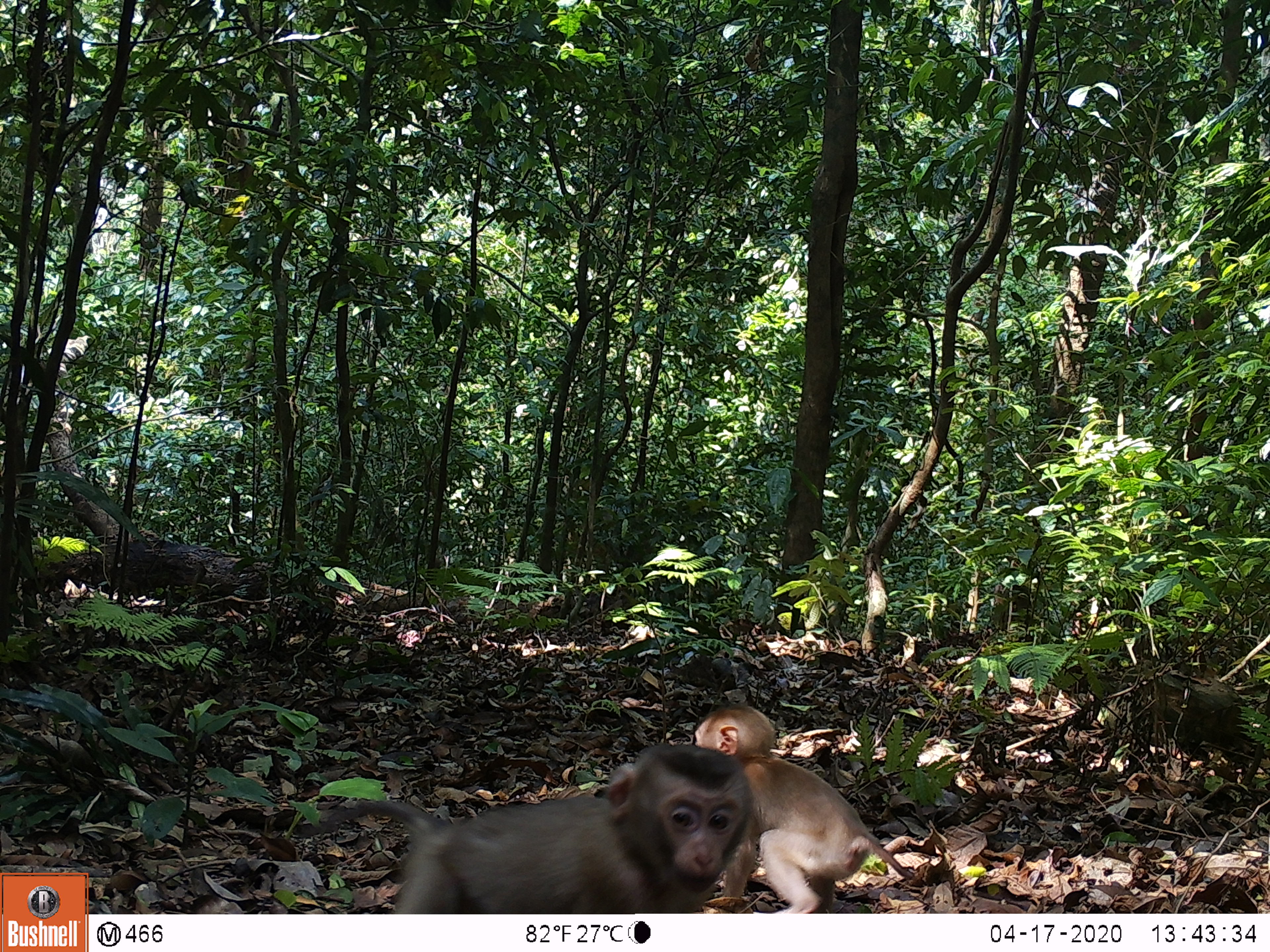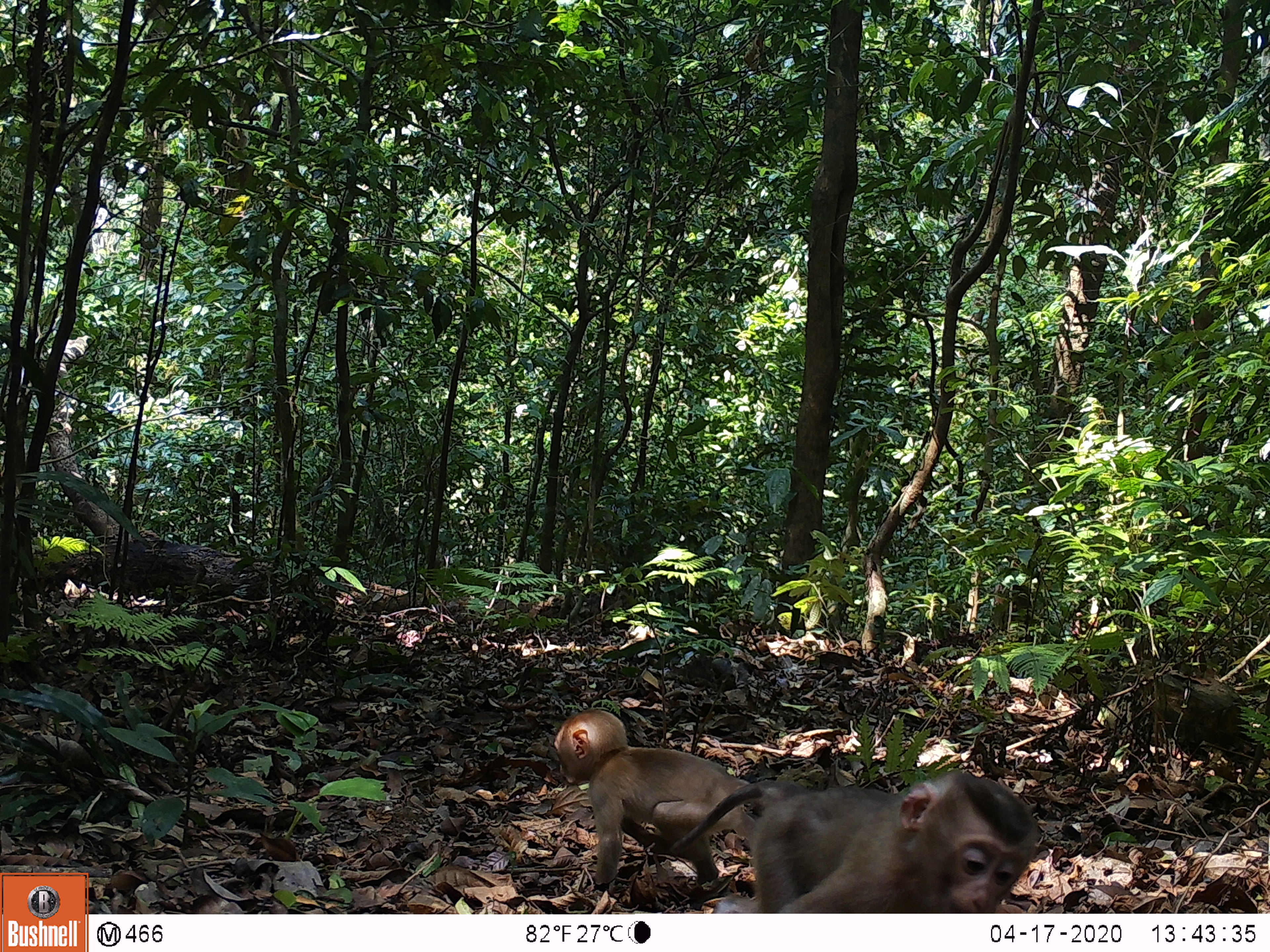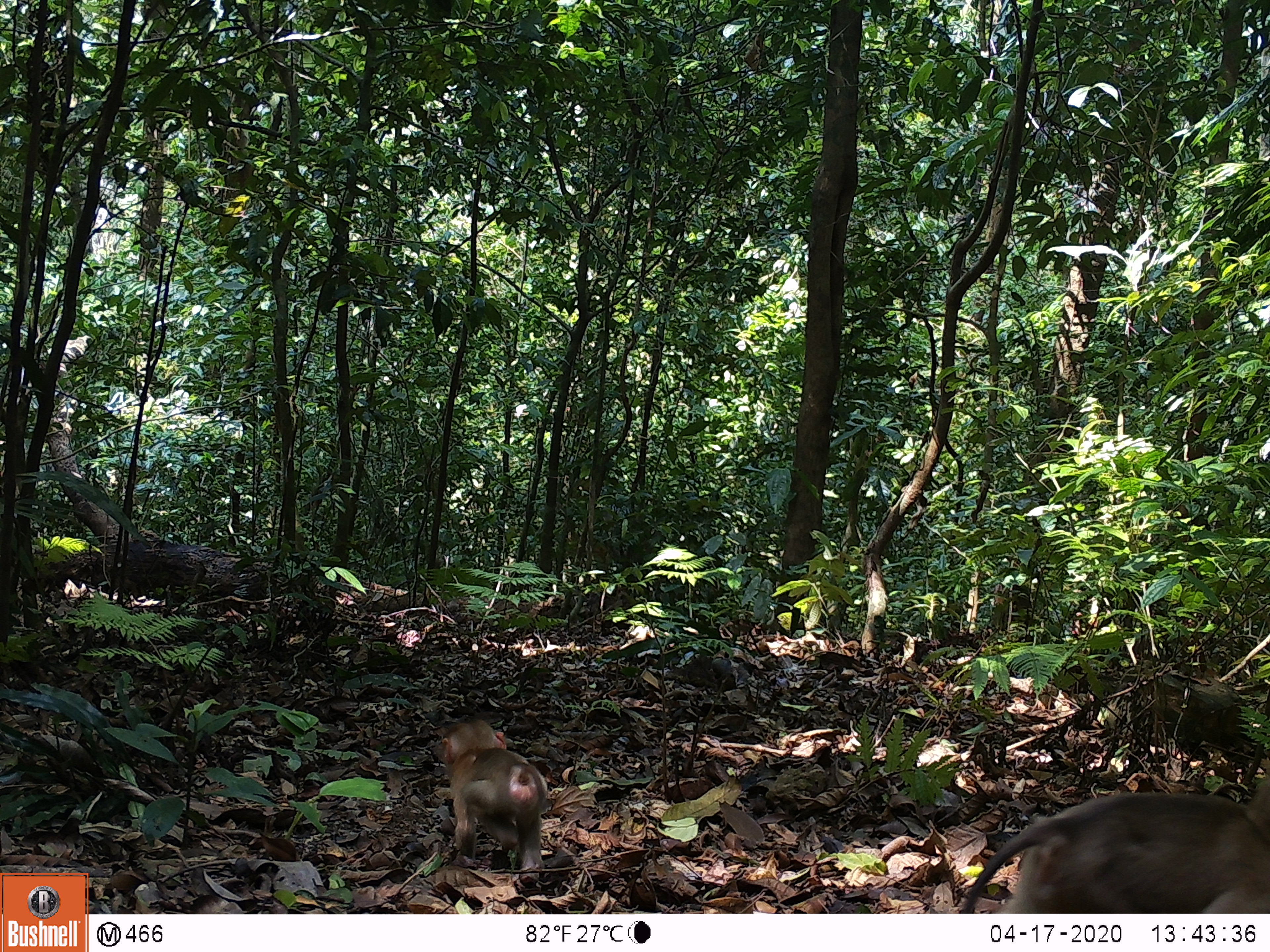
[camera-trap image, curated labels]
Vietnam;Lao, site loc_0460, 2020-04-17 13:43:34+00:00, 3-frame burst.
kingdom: Animalia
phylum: Chordata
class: Mammalia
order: Primates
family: Cercopithecidae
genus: Macaca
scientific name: Macaca nemestrina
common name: pig-tailed macaque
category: pig tailed macaque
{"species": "pig tailed macaque (pig-tailed macaque) (Macaca nemestrina)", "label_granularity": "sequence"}